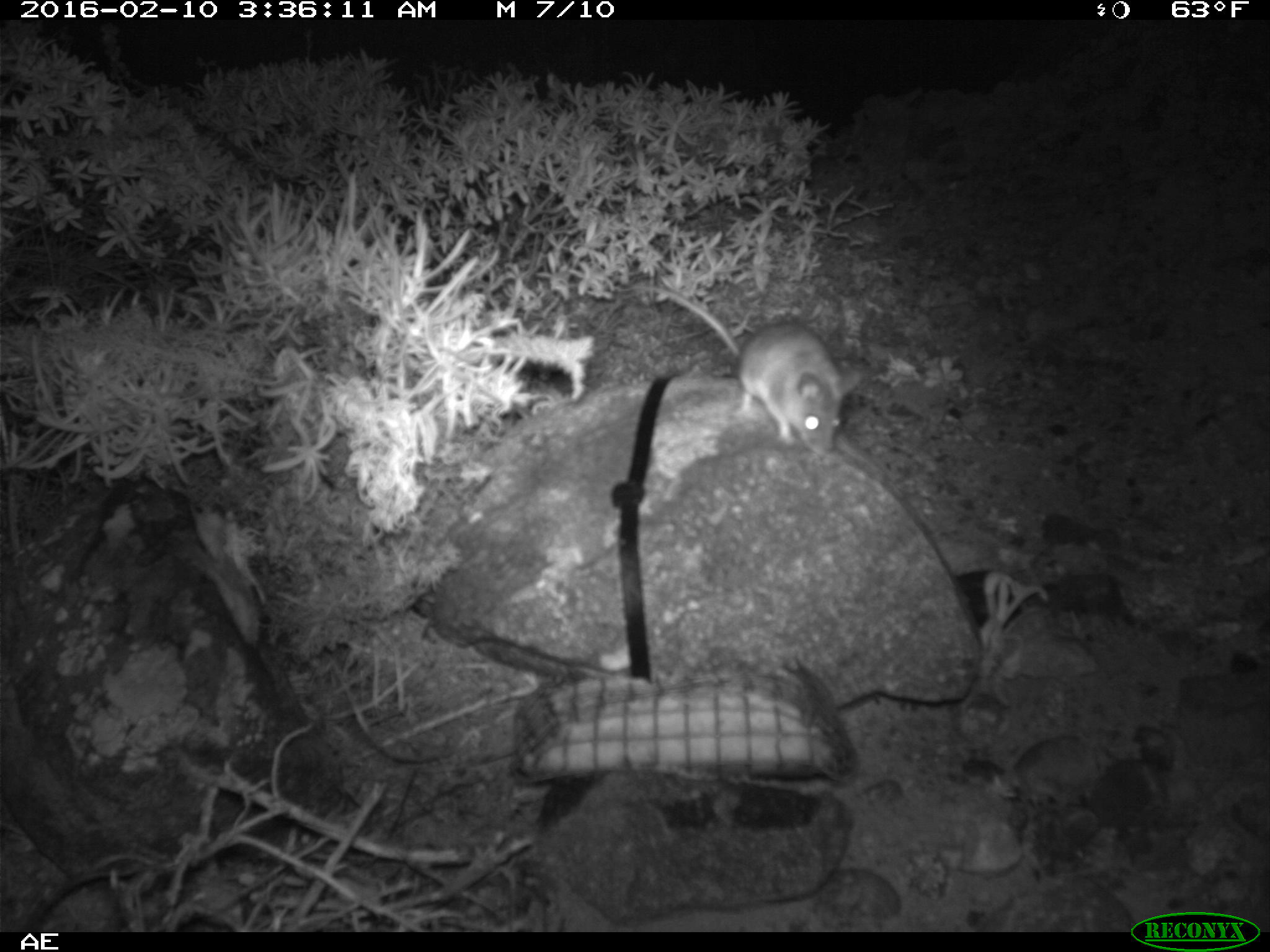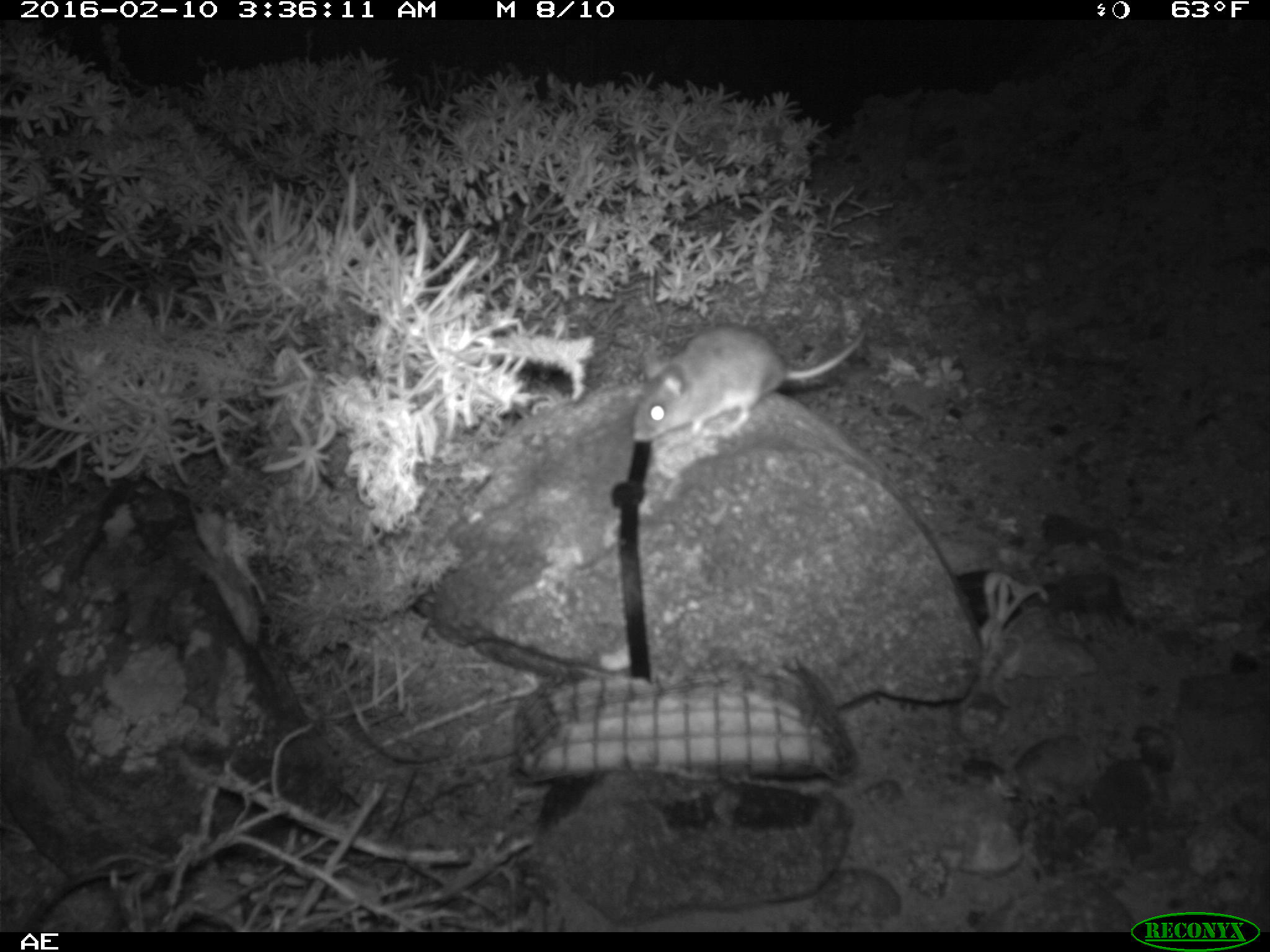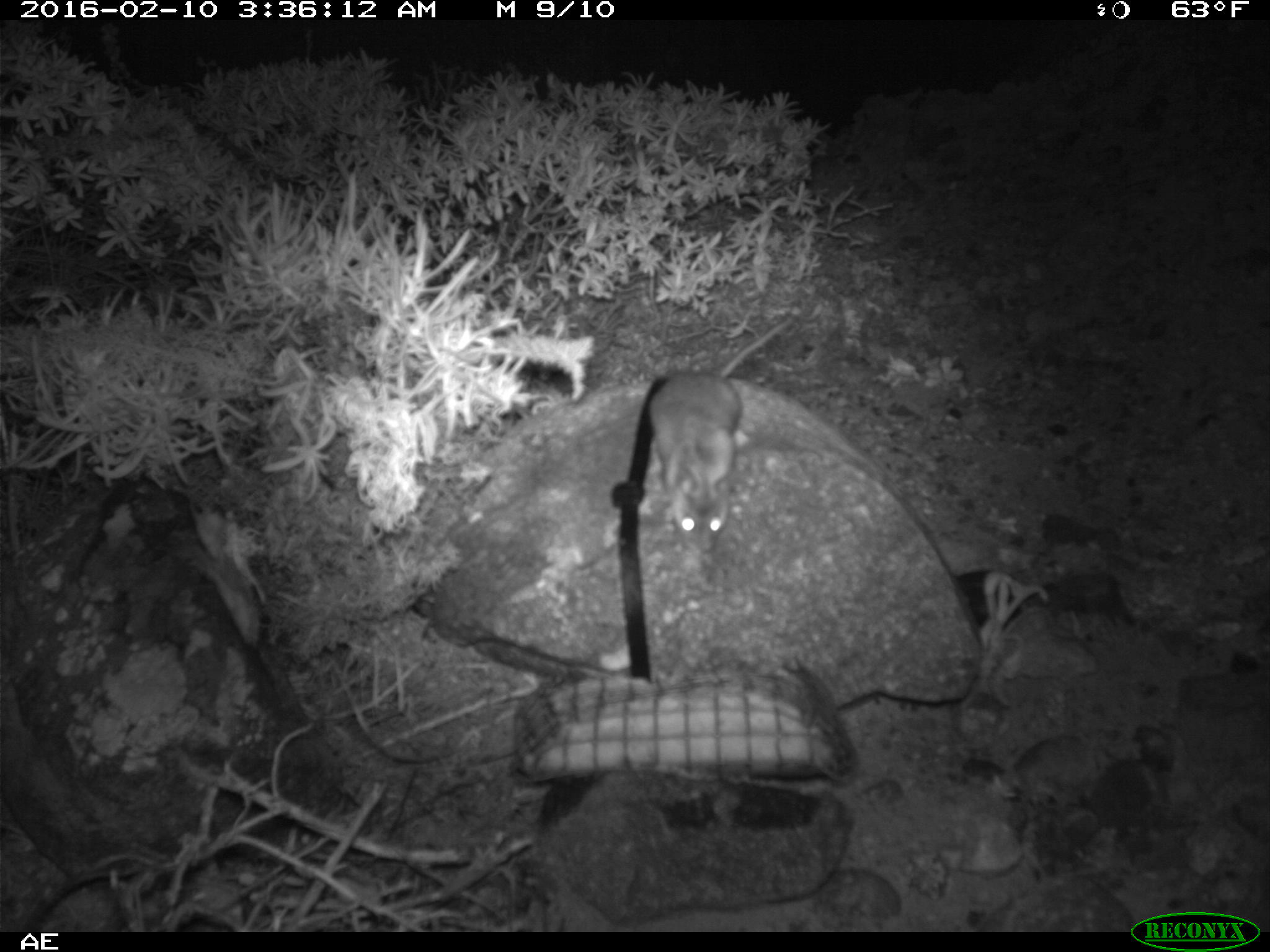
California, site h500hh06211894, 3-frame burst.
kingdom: Animalia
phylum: Chordata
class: Mammalia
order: Rodentia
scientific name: Rodentia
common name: rodent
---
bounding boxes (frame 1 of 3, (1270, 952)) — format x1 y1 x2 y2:
rodent: 639 284 861 456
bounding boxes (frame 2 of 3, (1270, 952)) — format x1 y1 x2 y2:
rodent: 631 321 868 443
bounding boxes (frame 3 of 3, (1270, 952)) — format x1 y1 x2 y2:
rodent: 647 314 793 556